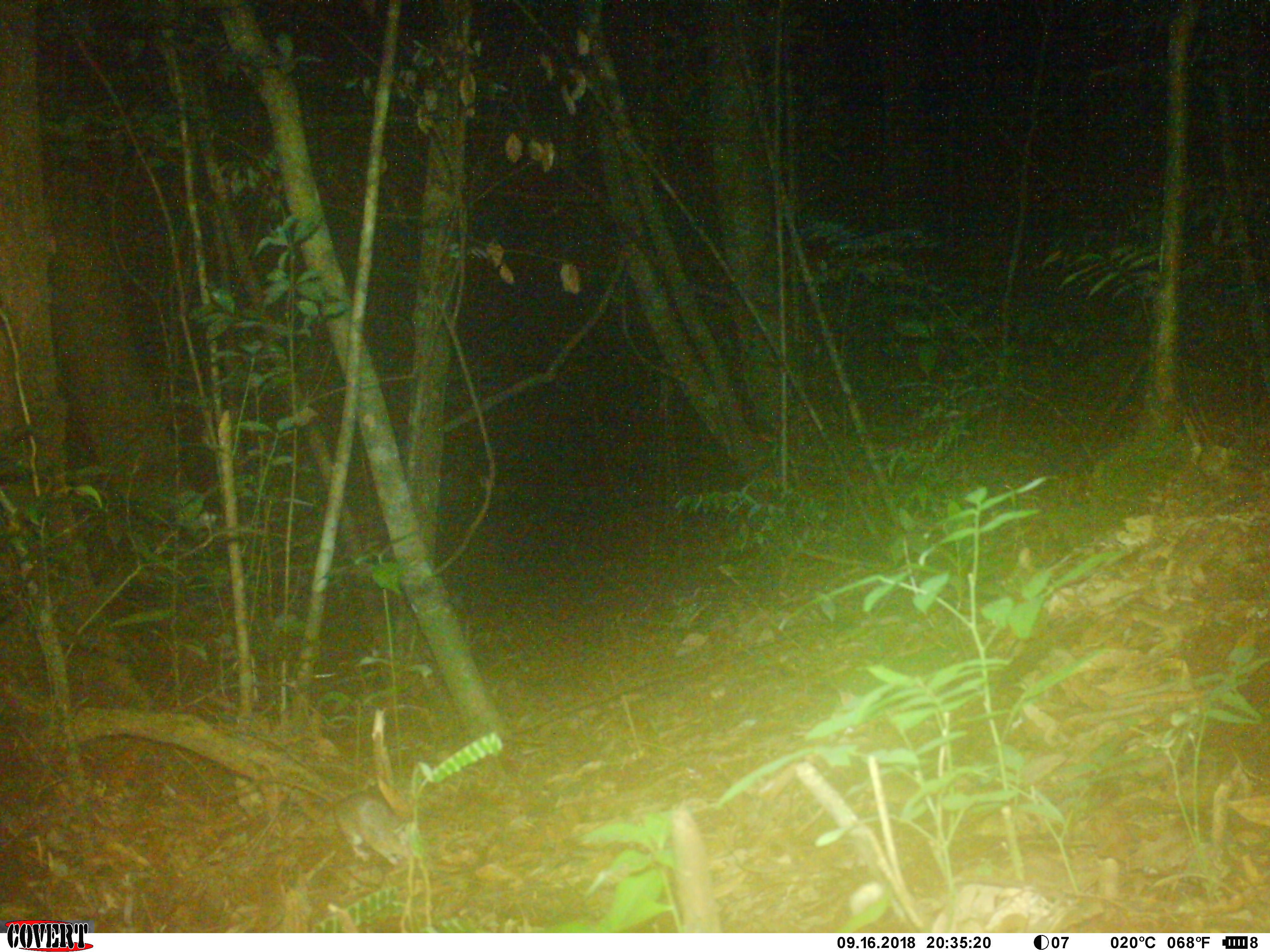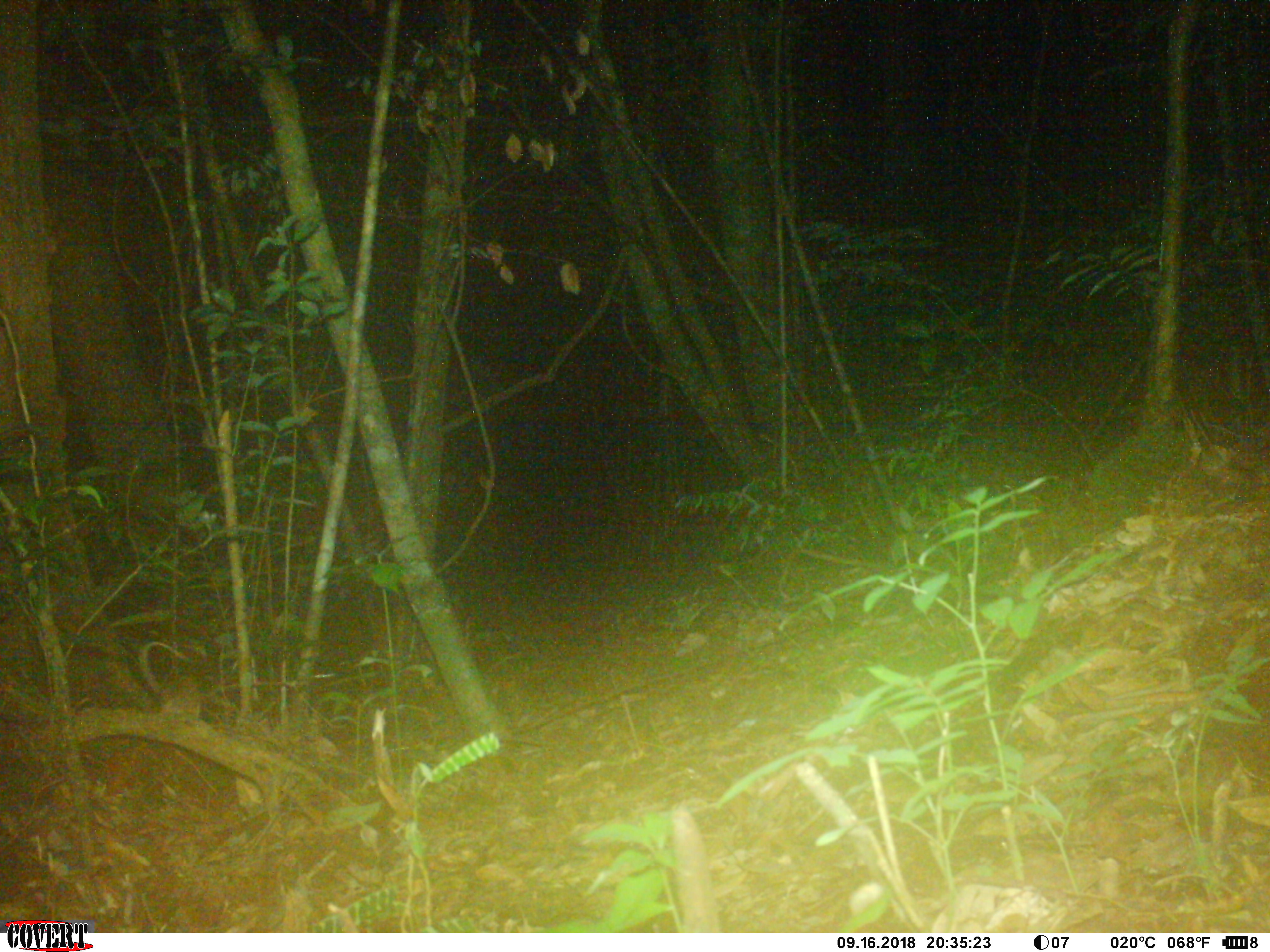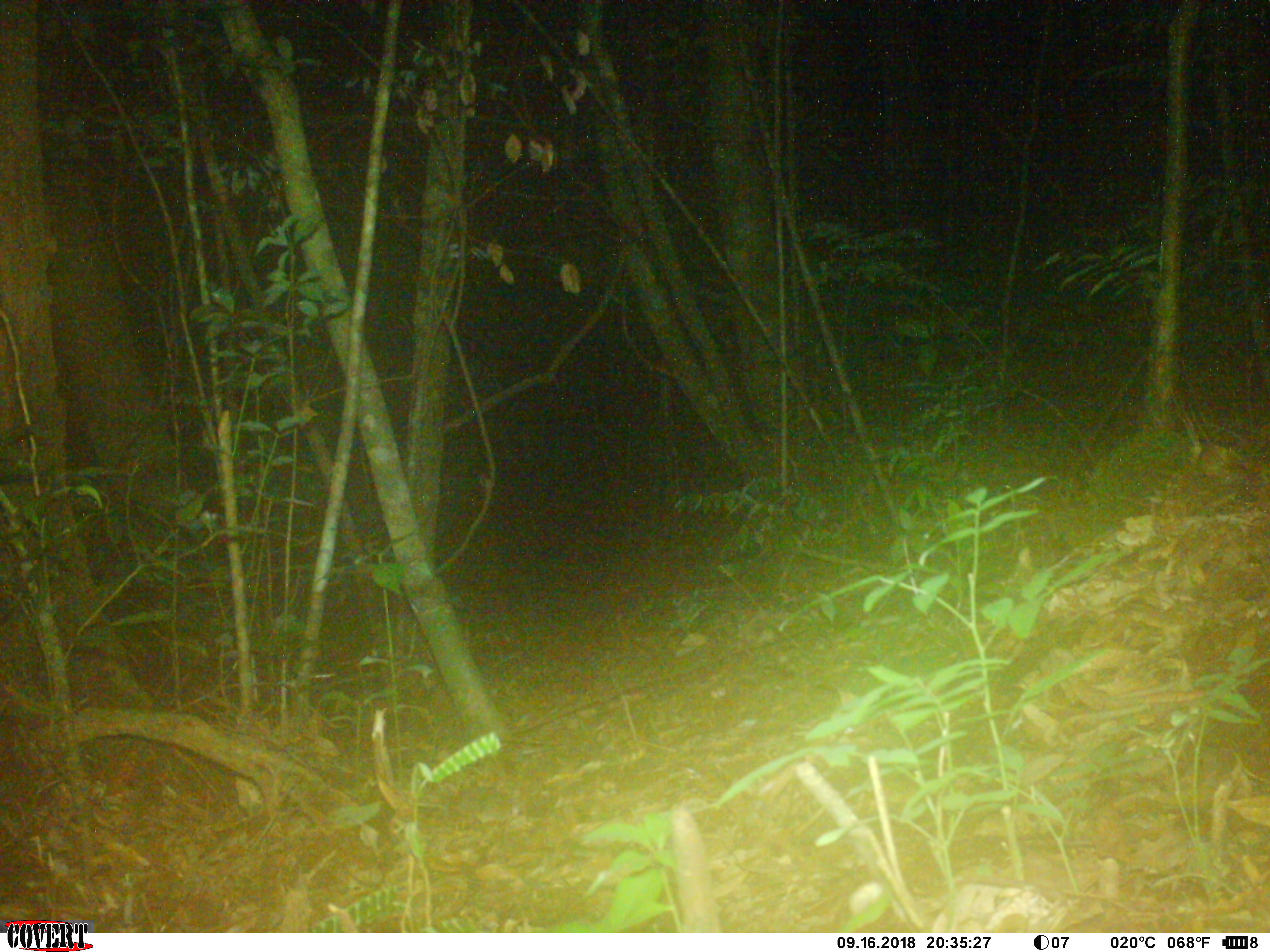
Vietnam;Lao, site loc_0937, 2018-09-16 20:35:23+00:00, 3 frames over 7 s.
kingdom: Animalia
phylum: Chordata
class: Mammalia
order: Rodentia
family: Muridae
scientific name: Muridae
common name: old-world mice and rats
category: unidentified murid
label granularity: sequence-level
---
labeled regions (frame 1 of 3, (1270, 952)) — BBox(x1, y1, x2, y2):
unidentified murid: BBox(215, 776, 411, 866)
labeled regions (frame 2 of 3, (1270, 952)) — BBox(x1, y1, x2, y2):
unidentified murid: BBox(139, 640, 202, 719)